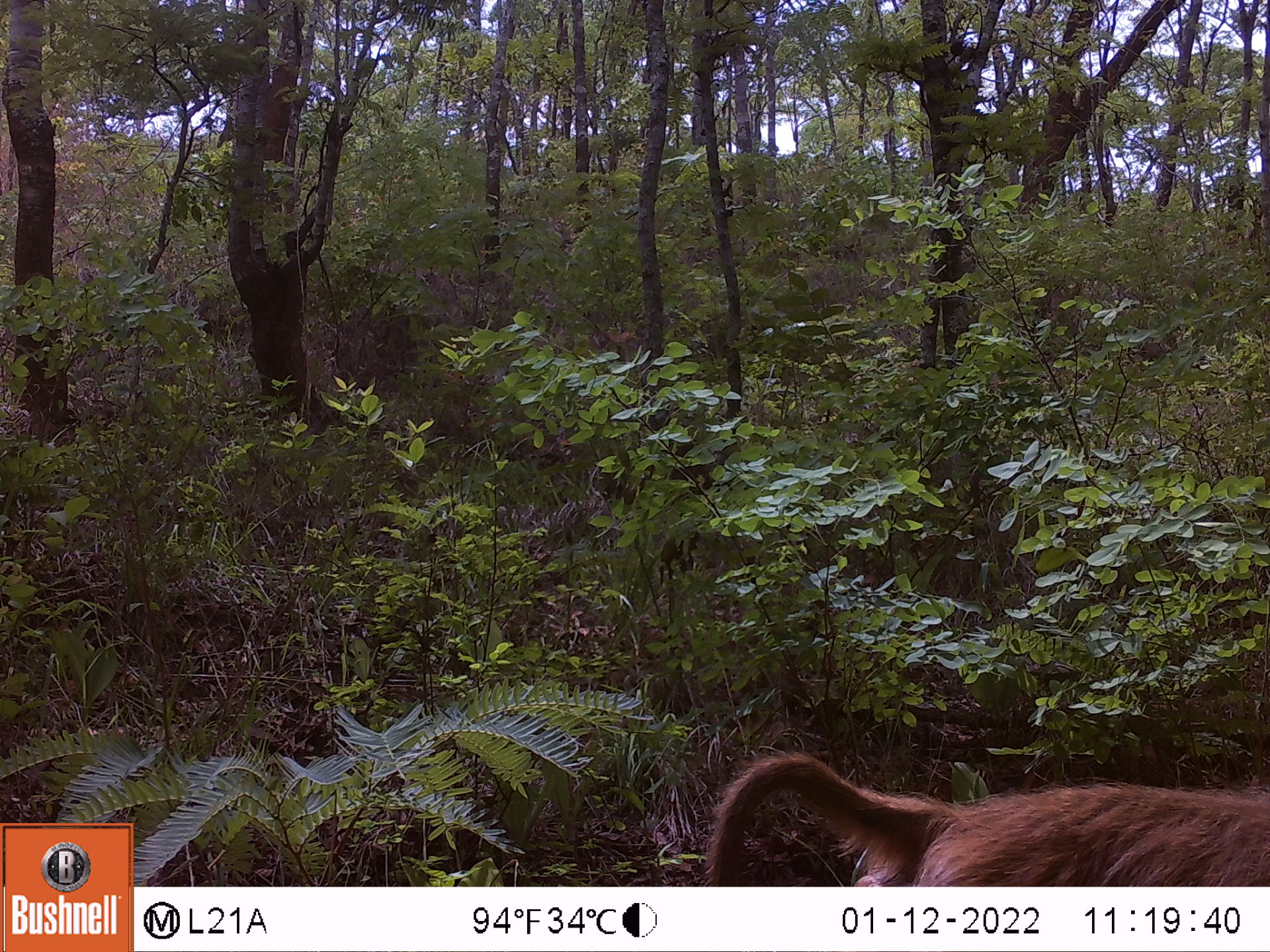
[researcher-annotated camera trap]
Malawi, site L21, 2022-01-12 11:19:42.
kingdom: Animalia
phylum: Chordata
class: Mammalia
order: Primates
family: Cercopithecidae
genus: Papio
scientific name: Papio cynocephalus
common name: yellow baboon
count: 1